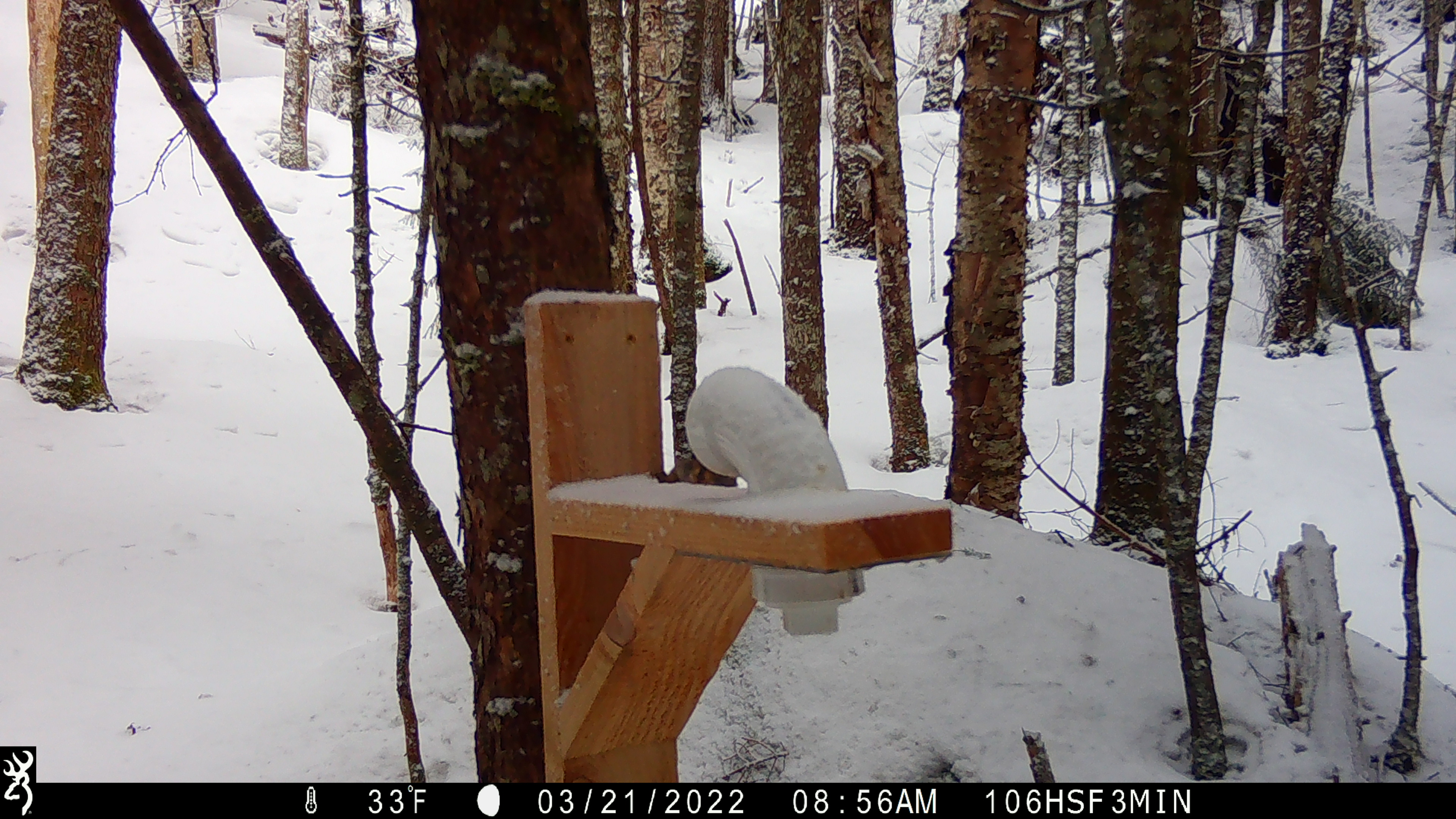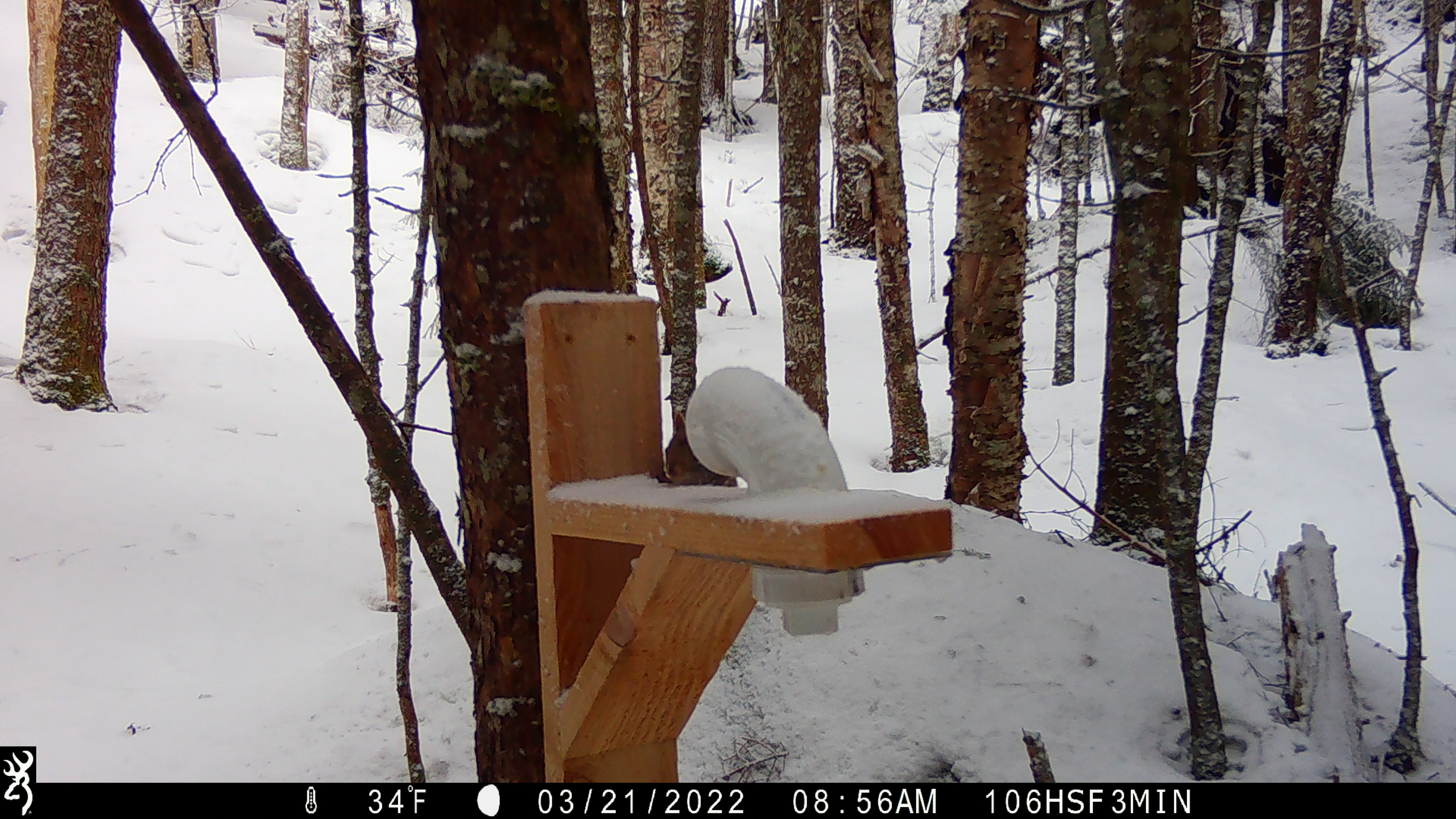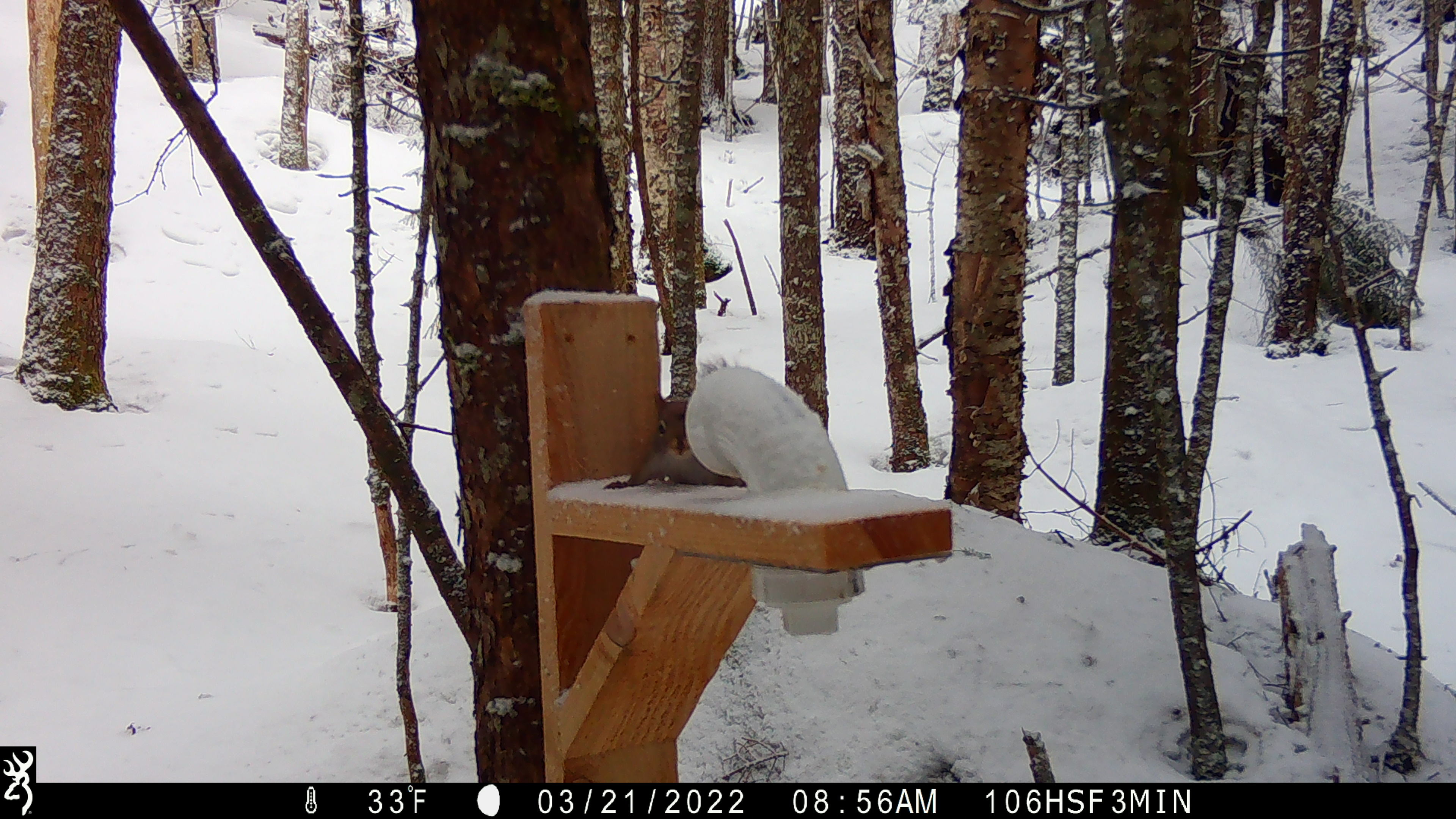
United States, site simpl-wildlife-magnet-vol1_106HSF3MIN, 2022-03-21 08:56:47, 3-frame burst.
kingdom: Animalia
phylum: Chordata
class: Mammalia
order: Rodentia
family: Sciuridae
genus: Tamiasciurus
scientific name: Tamiasciurus hudsonicus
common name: red squirrel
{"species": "red squirrel (Tamiasciurus hudsonicus)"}